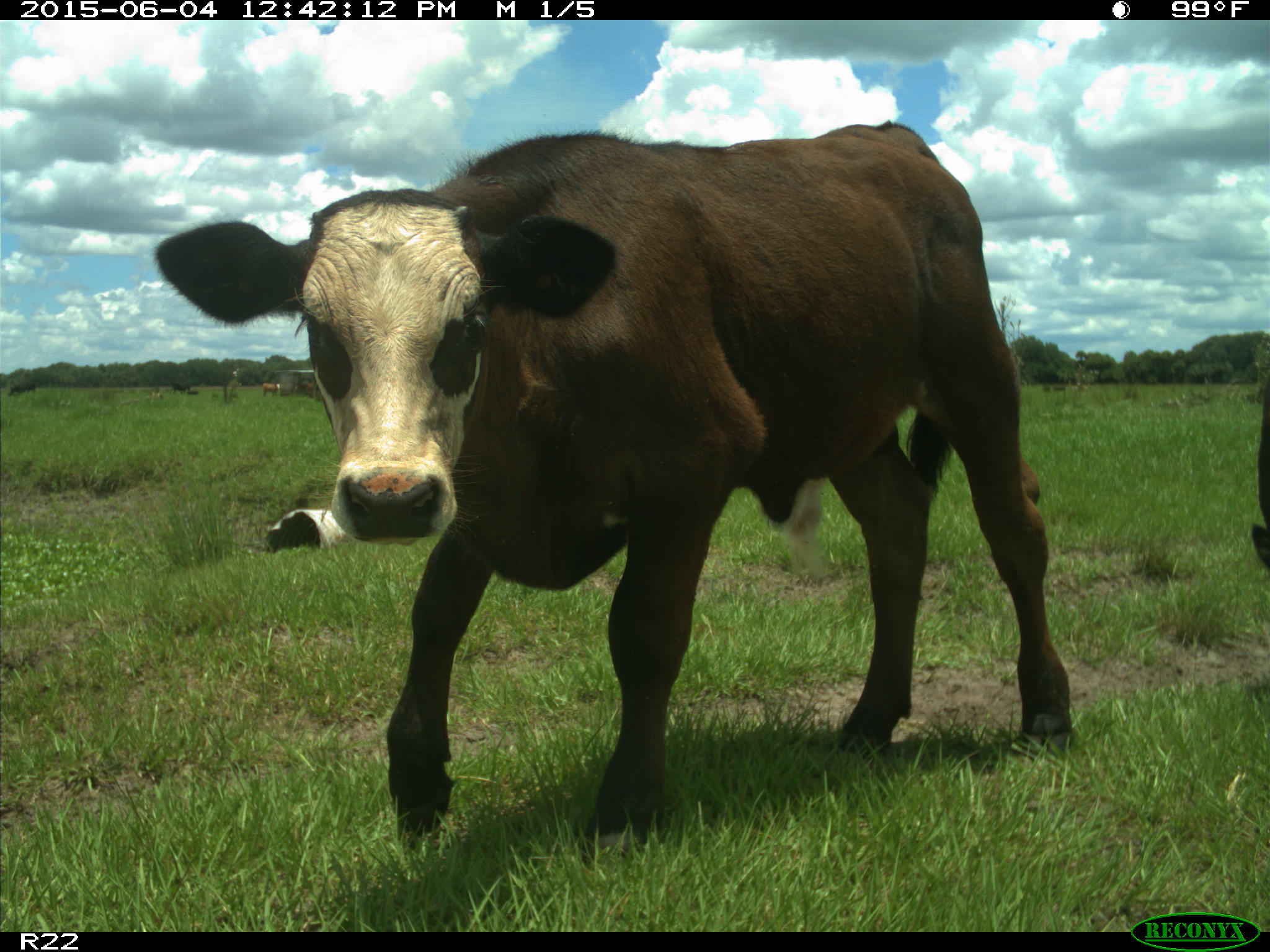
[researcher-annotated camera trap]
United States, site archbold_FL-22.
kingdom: Animalia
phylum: Chordata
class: Mammalia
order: Artiodactyla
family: Bovidae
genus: Bos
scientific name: Bos taurus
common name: domestic cow